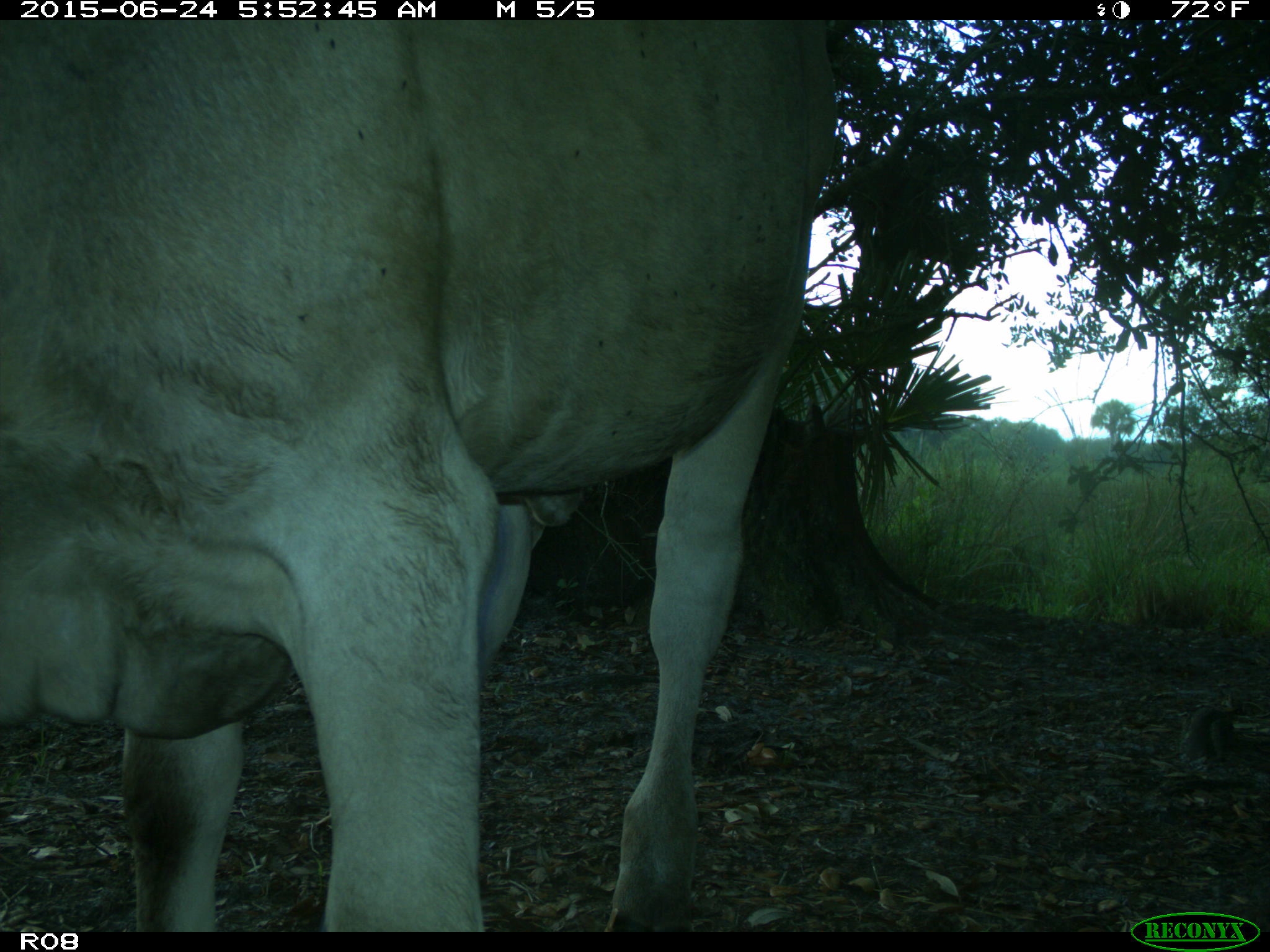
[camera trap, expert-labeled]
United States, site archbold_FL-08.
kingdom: Animalia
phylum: Chordata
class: Mammalia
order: Artiodactyla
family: Bovidae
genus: Bos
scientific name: Bos taurus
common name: domestic cow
Bos taurus (domestic cow).